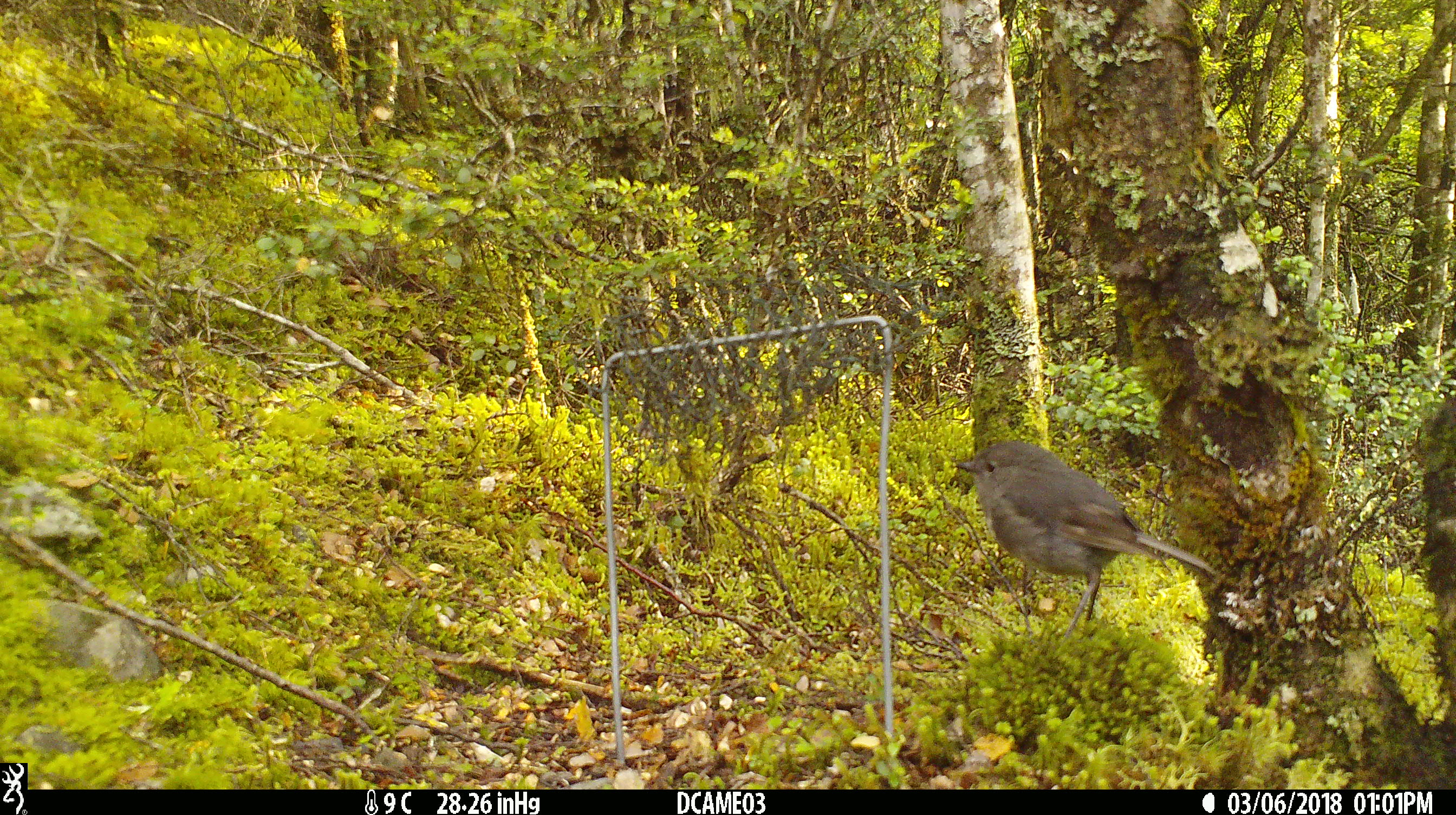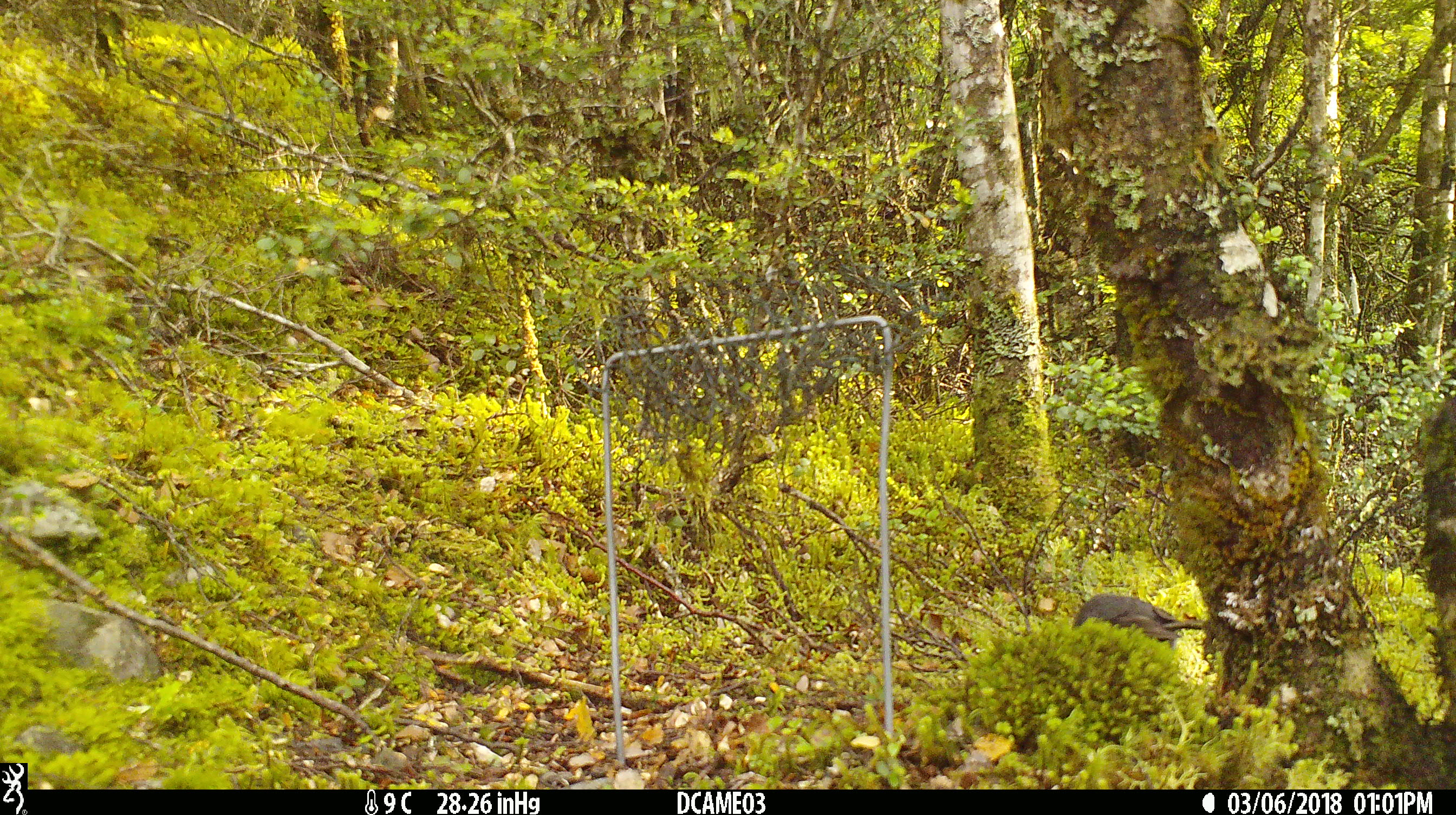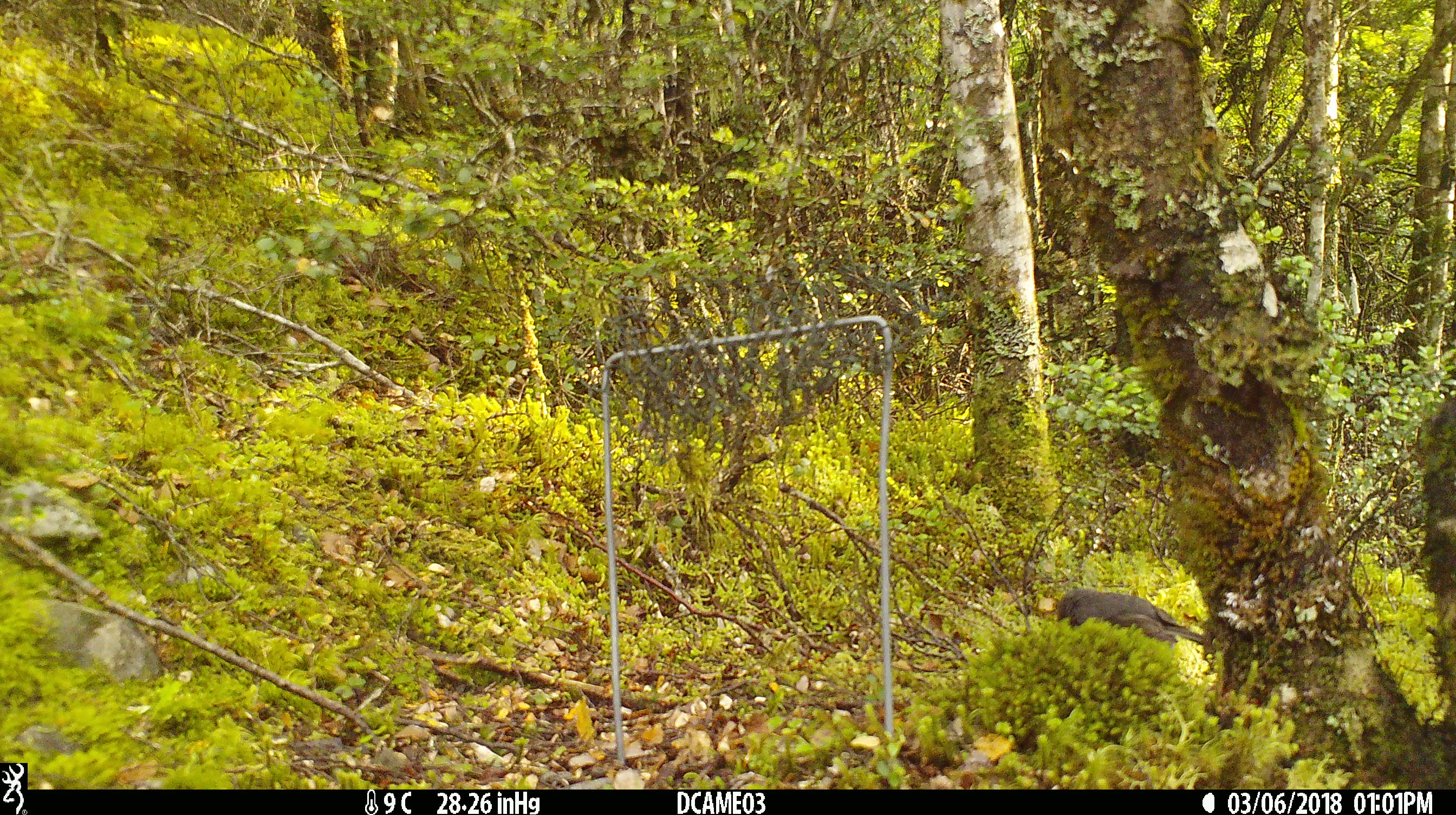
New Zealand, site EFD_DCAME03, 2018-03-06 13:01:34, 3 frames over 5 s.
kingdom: Animalia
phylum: Chordata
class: Aves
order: Passeriformes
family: Petroicidae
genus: Petroica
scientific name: Petroica australis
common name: new zealand robin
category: robin